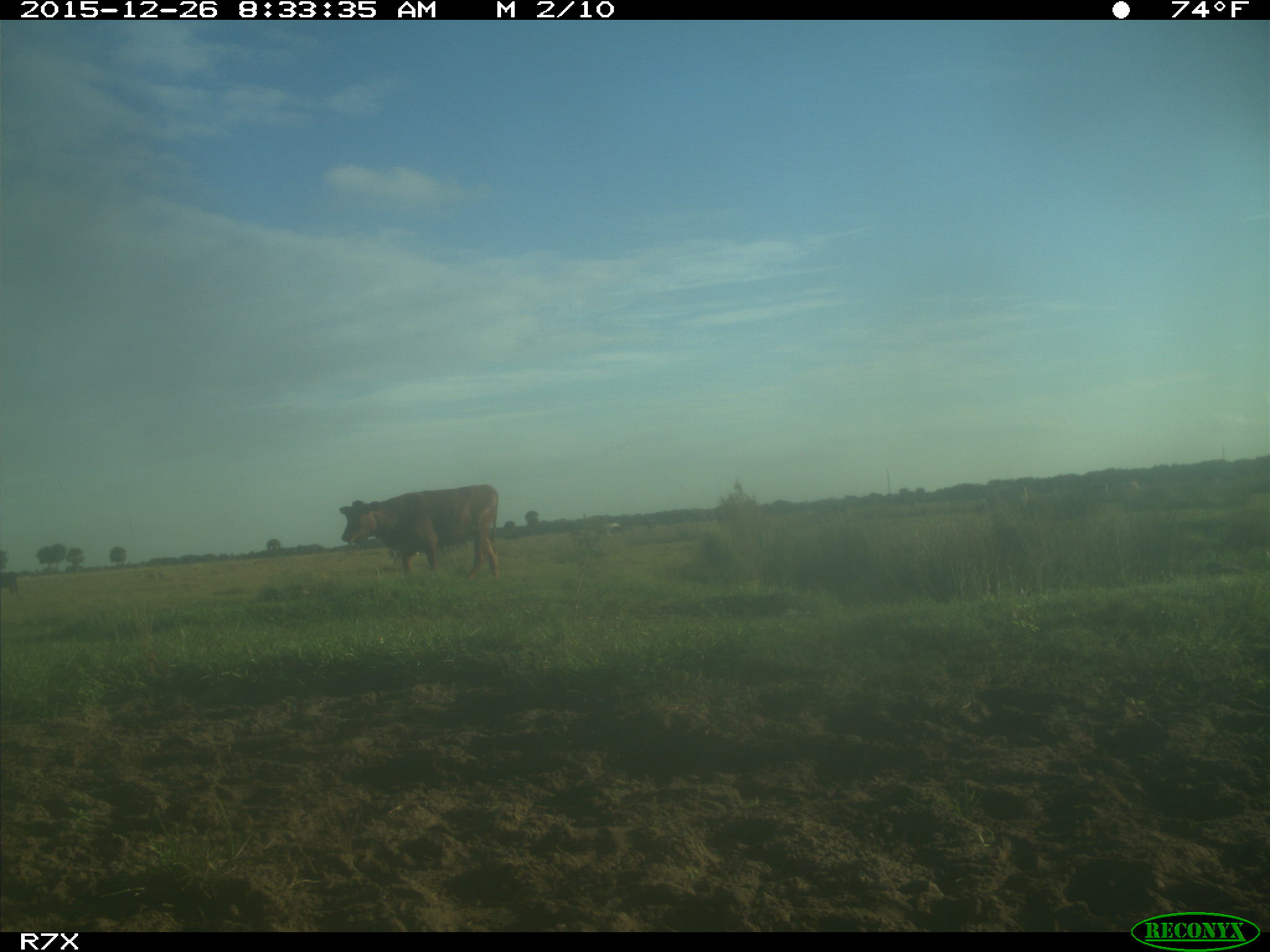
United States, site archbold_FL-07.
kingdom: Animalia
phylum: Chordata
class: Mammalia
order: Artiodactyla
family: Bovidae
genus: Bos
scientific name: Bos taurus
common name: domestic cow